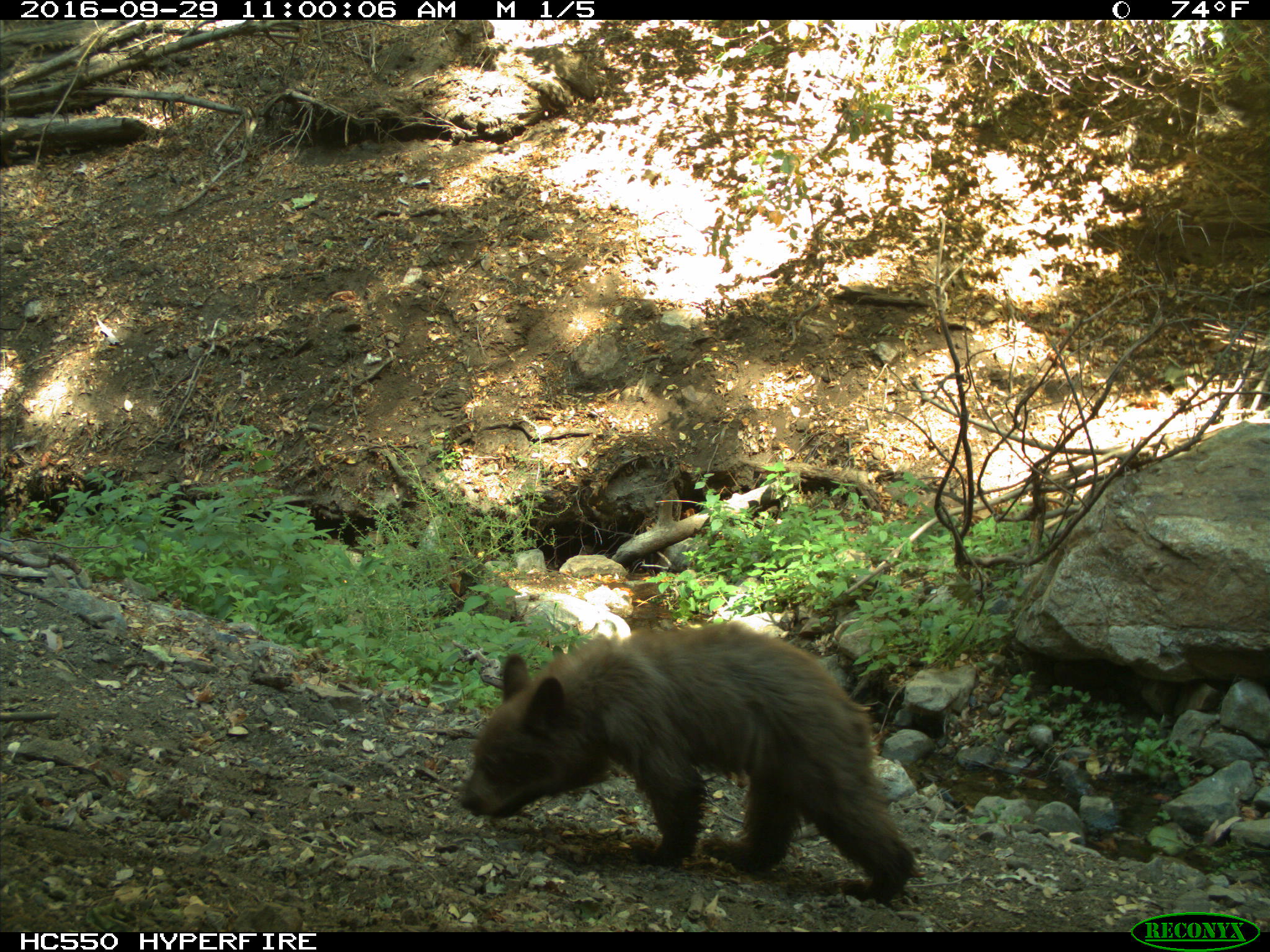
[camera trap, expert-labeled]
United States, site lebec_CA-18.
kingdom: Animalia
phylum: Chordata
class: Mammalia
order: Carnivora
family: Ursidae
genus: Ursus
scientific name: Ursus americanus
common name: american black bear